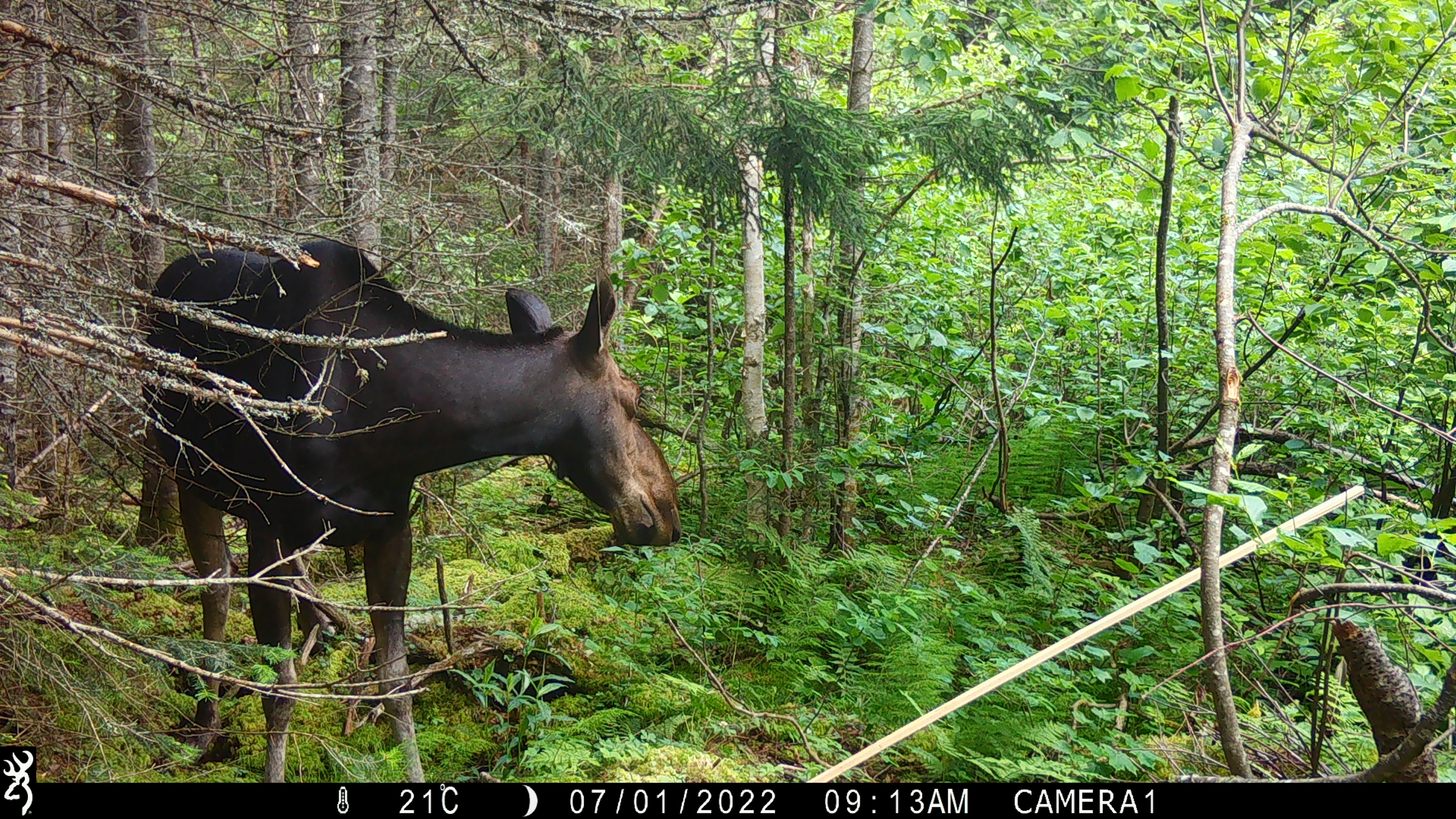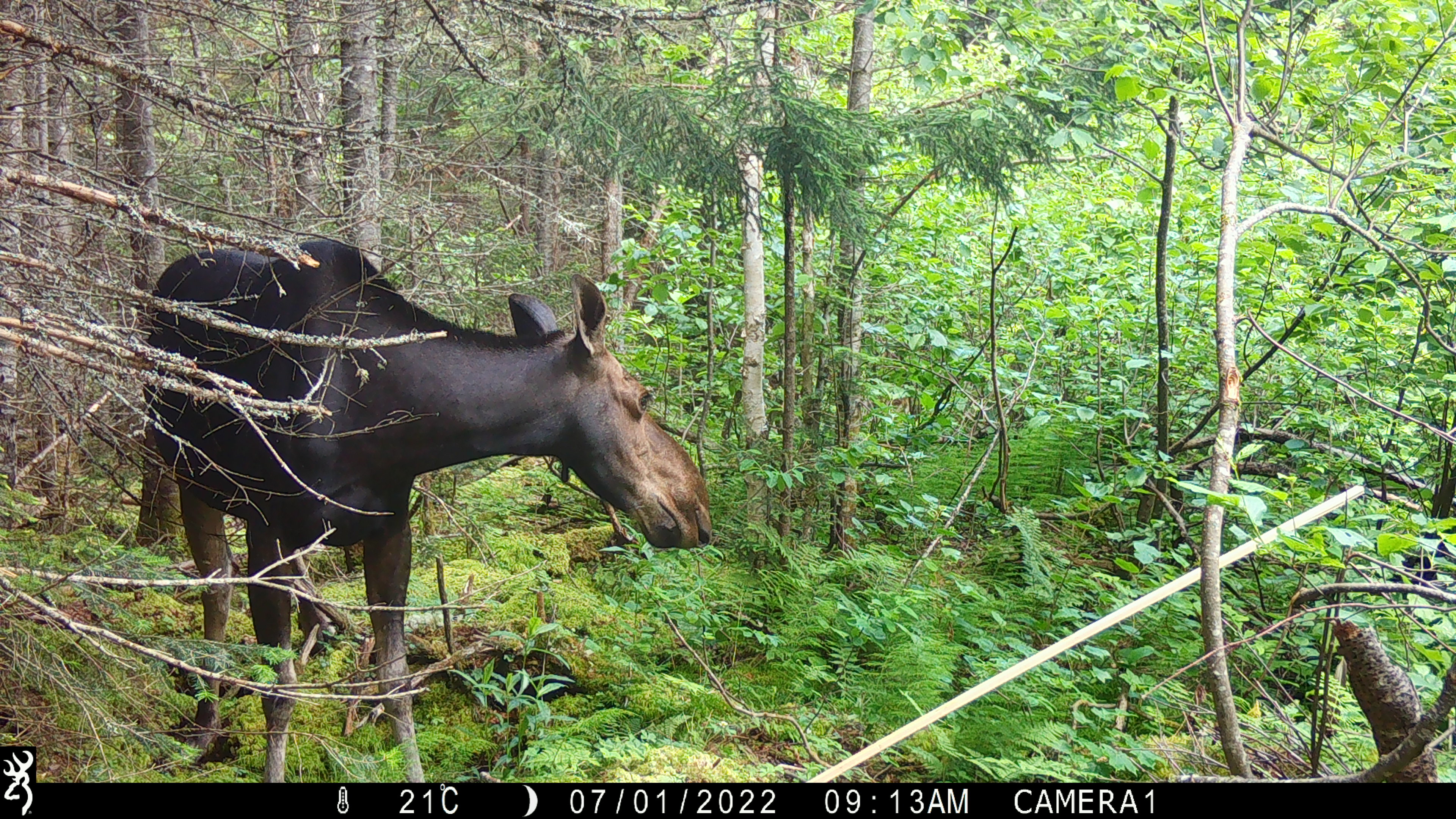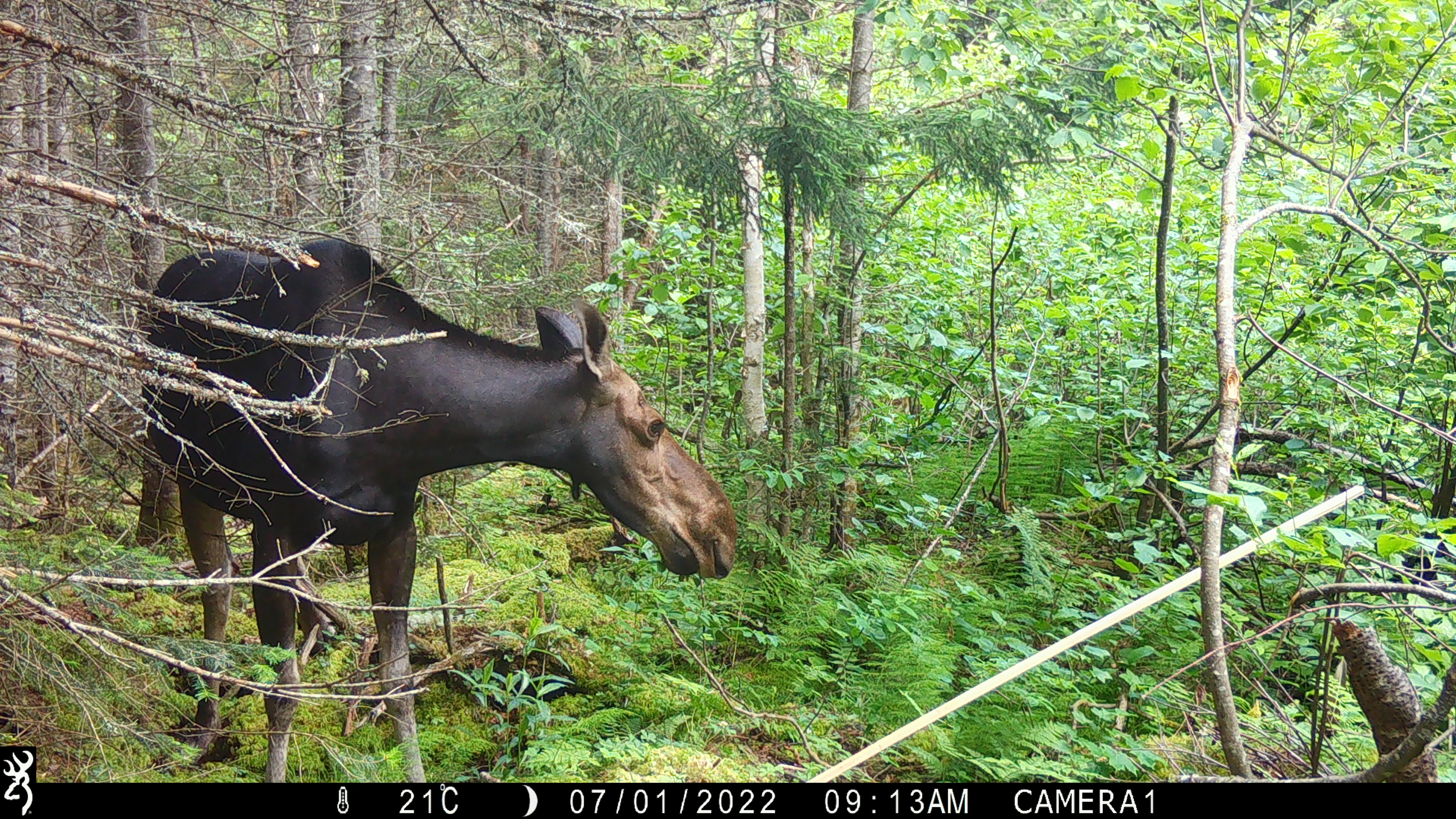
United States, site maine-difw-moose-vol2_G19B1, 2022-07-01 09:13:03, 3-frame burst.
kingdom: Animalia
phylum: Chordata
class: Mammalia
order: Artiodactyla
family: Cervidae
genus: Alces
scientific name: Alces alces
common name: moose